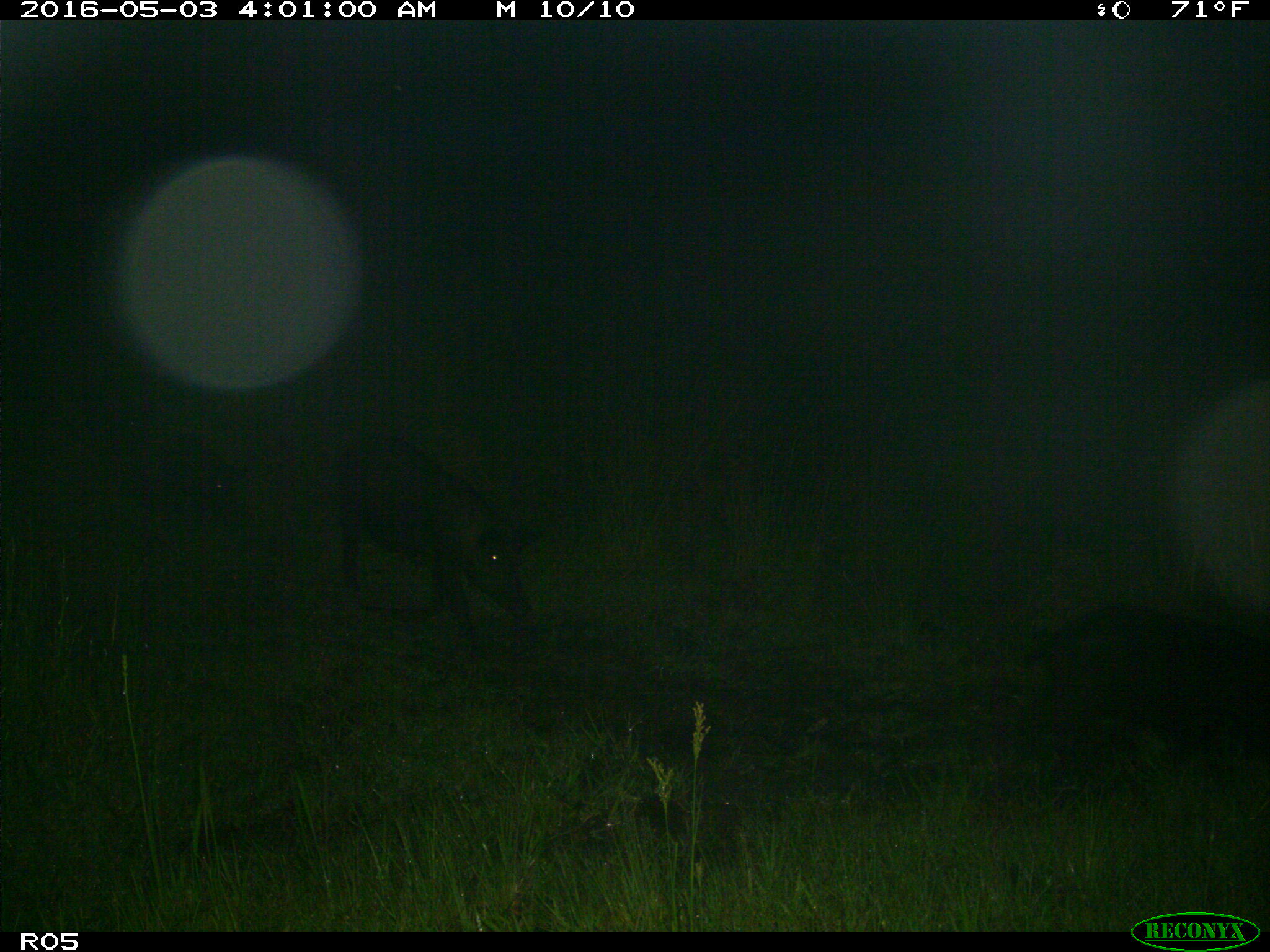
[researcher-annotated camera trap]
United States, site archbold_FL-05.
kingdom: Animalia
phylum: Chordata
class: Mammalia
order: Artiodactyla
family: Suidae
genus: Sus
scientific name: Sus scrofa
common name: wild boar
Sus scrofa (wild boar).